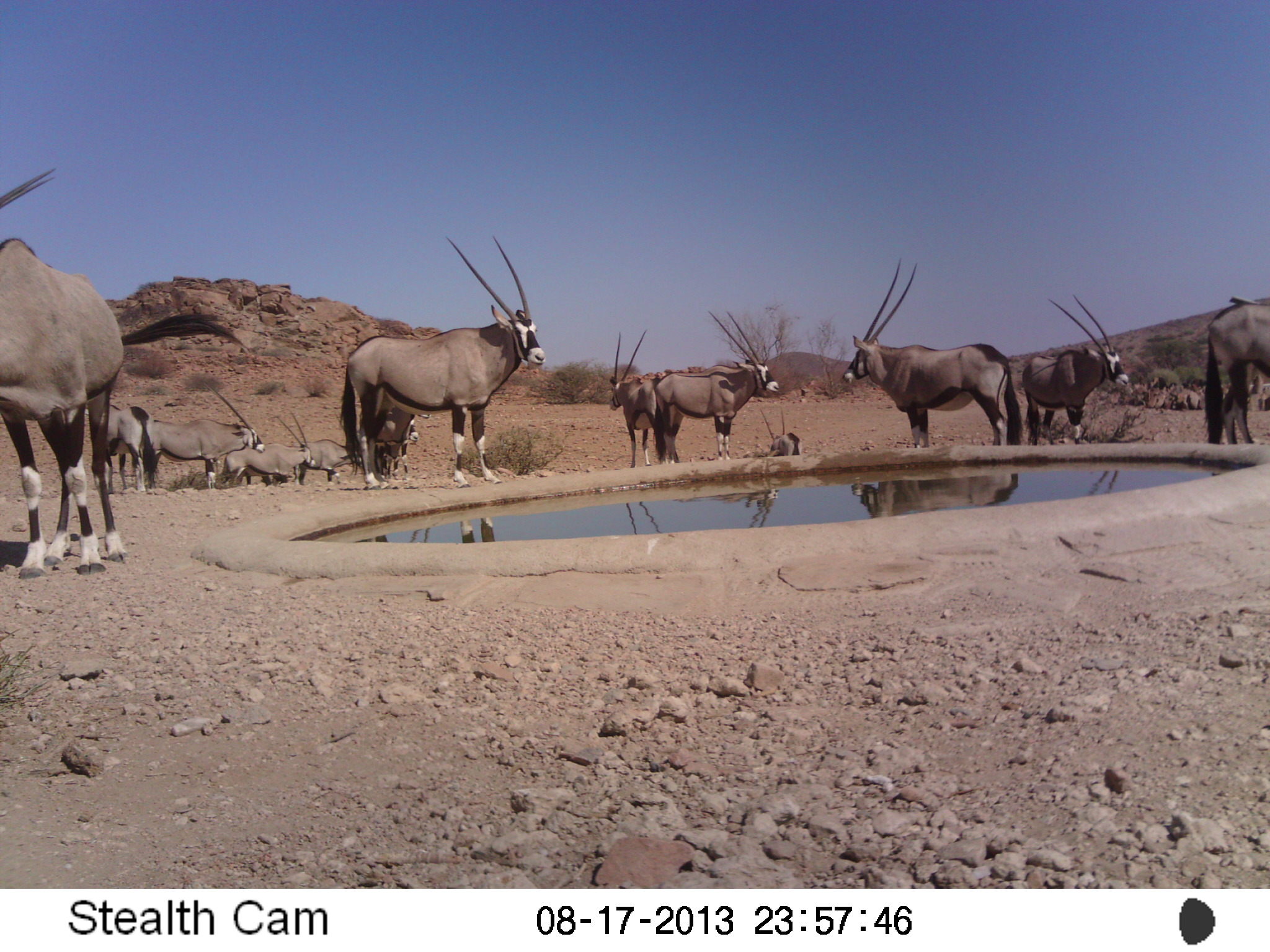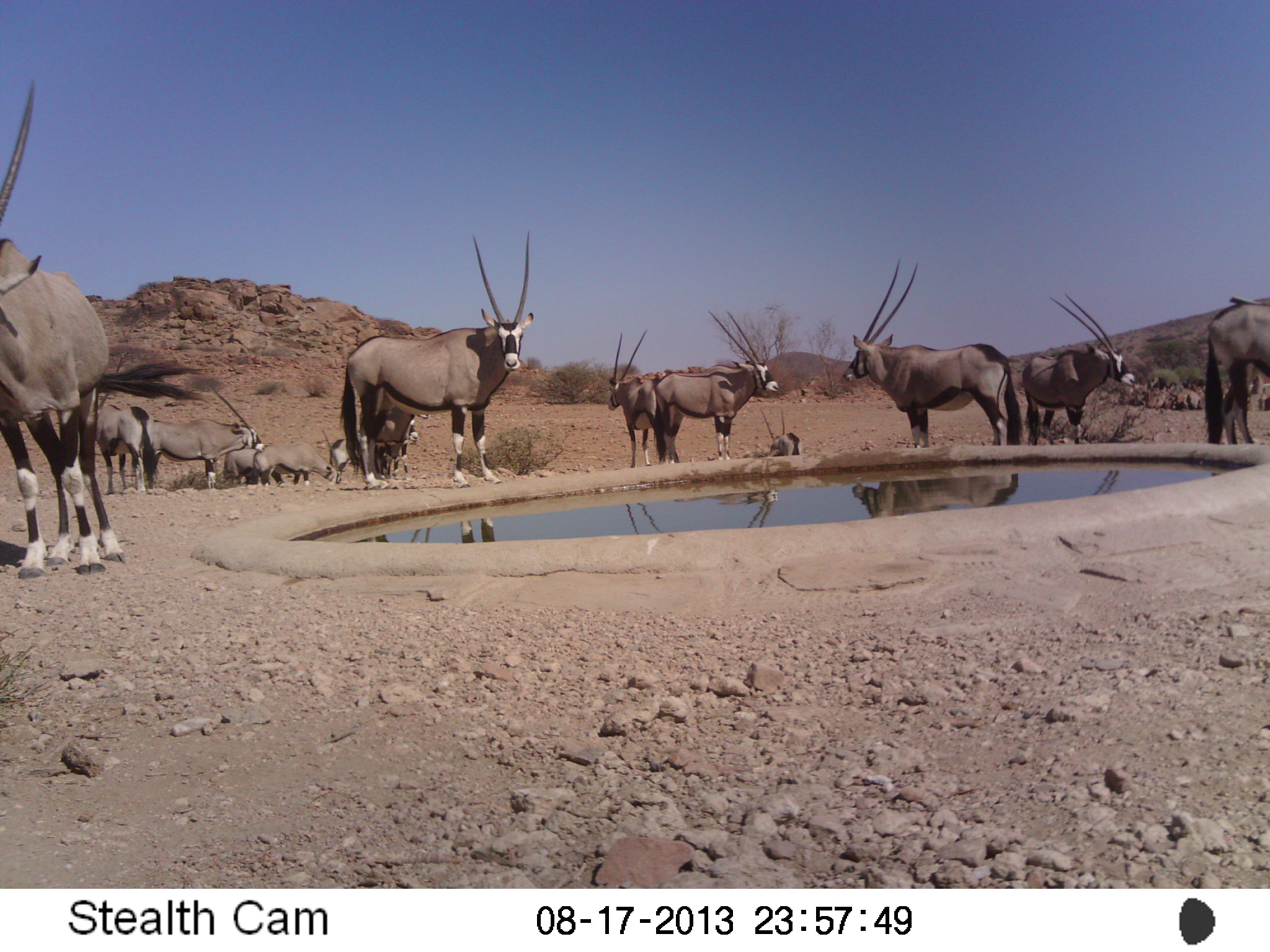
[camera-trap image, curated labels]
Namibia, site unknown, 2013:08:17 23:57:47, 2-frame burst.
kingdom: Animalia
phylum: Chordata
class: Mammalia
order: Artiodactyla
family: Bovidae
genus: Oryx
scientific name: Oryx gazella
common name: gemsbok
Oryx gazella (gemsbok).